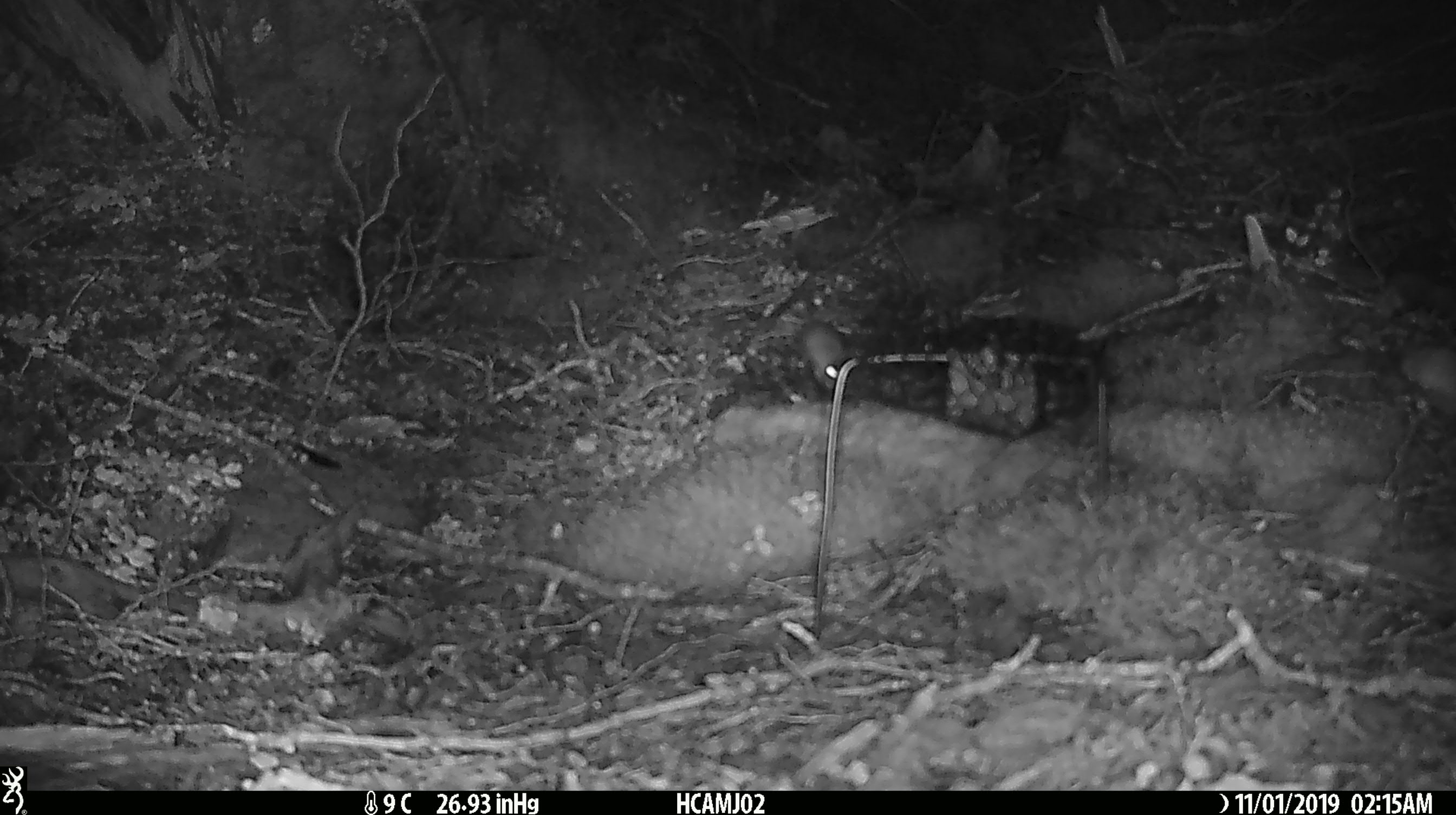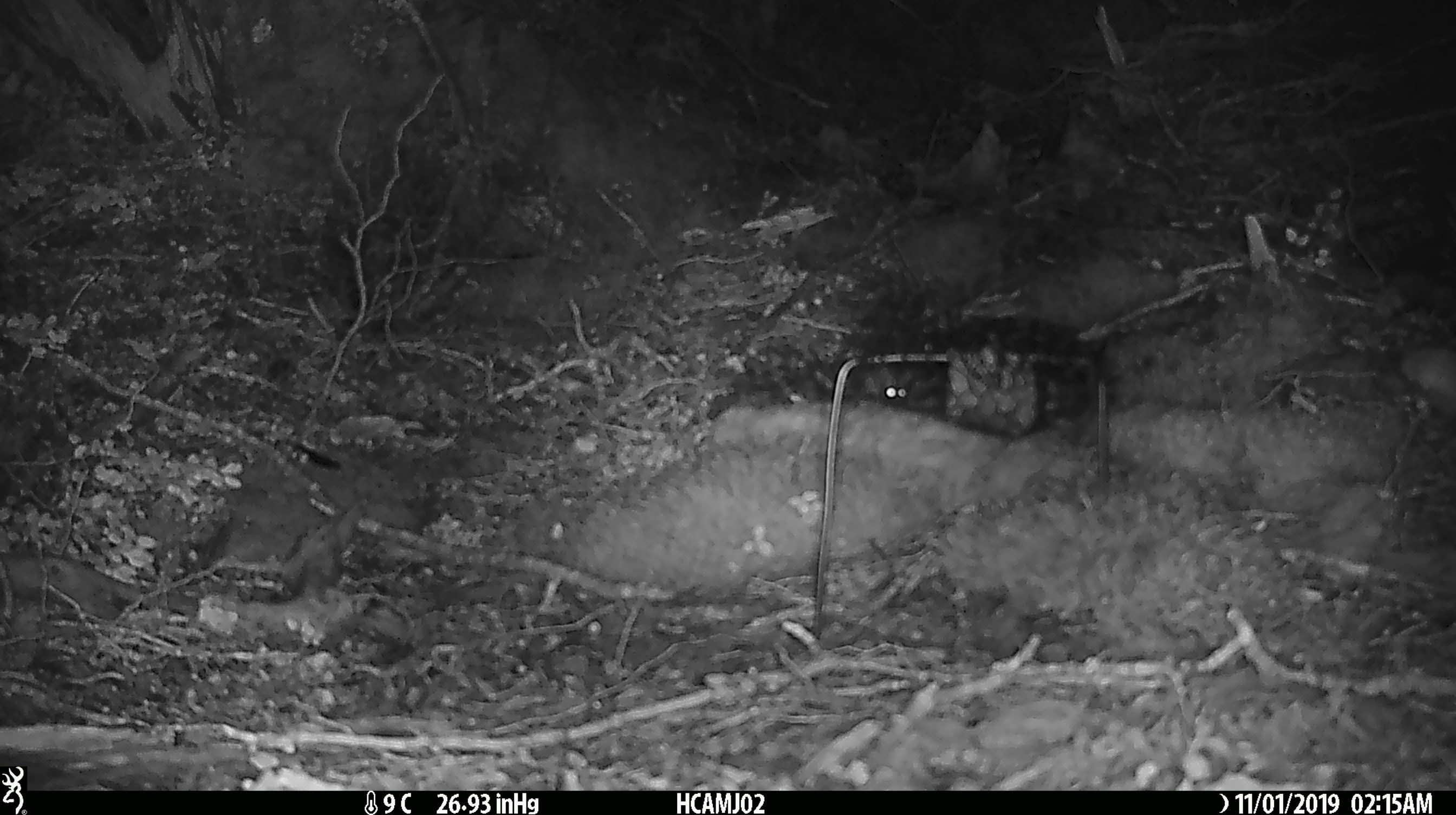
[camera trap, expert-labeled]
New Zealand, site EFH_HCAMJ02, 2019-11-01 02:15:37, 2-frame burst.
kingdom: Animalia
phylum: Chordata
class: Mammalia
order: Rodentia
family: Muridae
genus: Mus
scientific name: Mus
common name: mouse